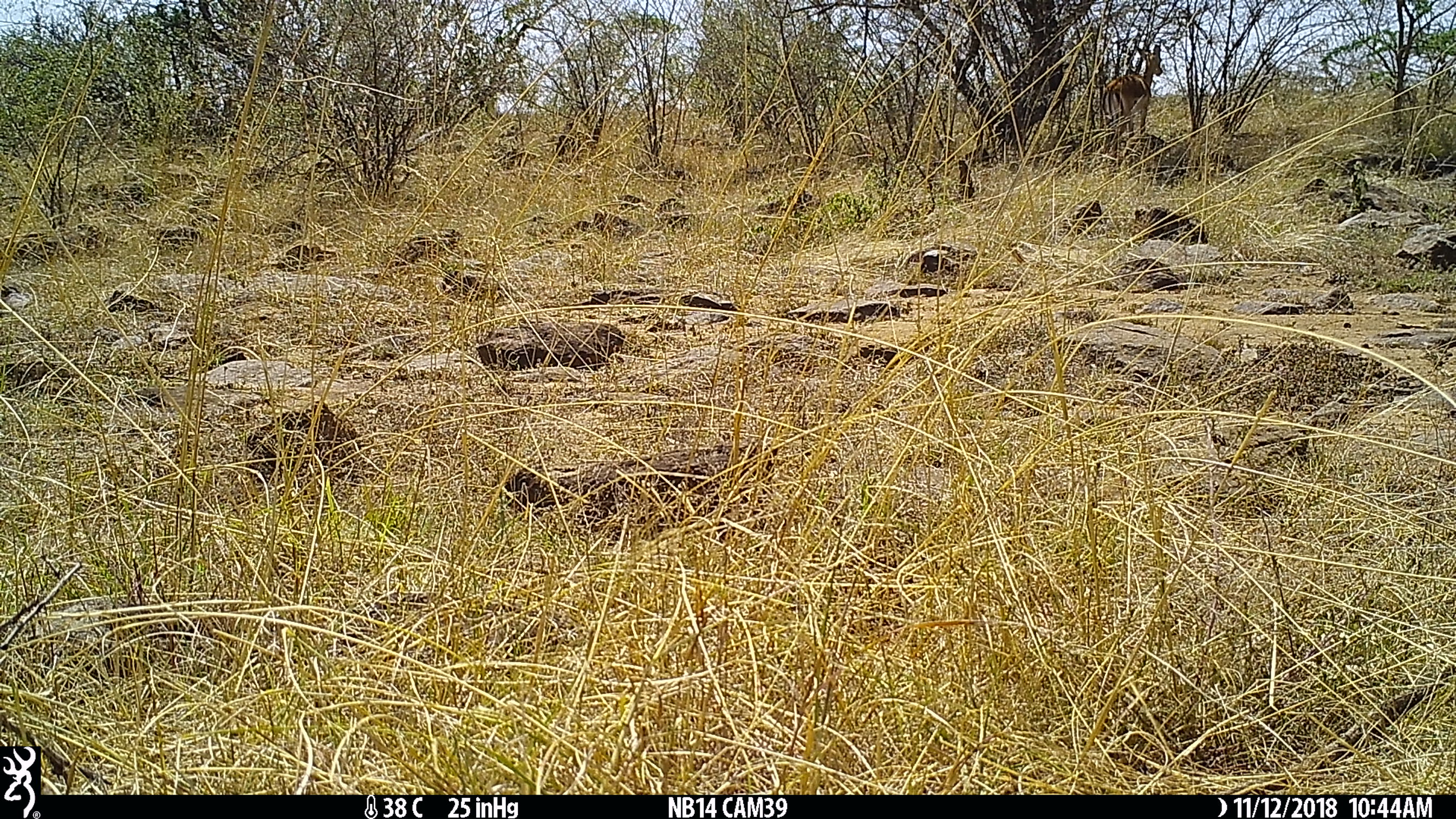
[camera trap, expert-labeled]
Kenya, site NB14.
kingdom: Animalia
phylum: Chordata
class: Mammalia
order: Artiodactyla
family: Bovidae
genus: Aepyceros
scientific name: Aepyceros melampus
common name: impala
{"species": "impala (Aepyceros melampus)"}